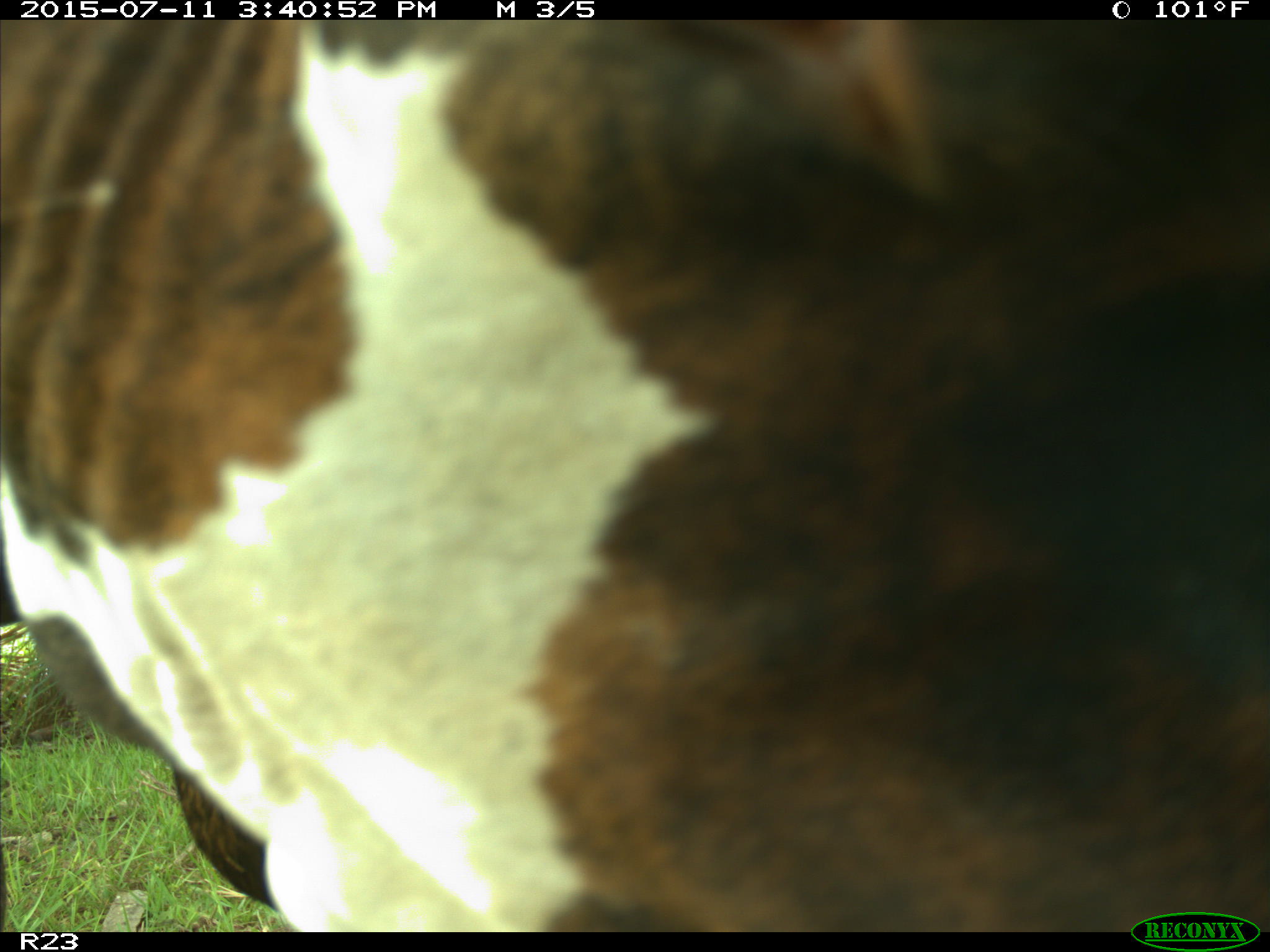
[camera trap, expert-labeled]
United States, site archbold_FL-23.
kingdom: Animalia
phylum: Chordata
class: Mammalia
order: Artiodactyla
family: Bovidae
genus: Bos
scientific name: Bos taurus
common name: domestic cow